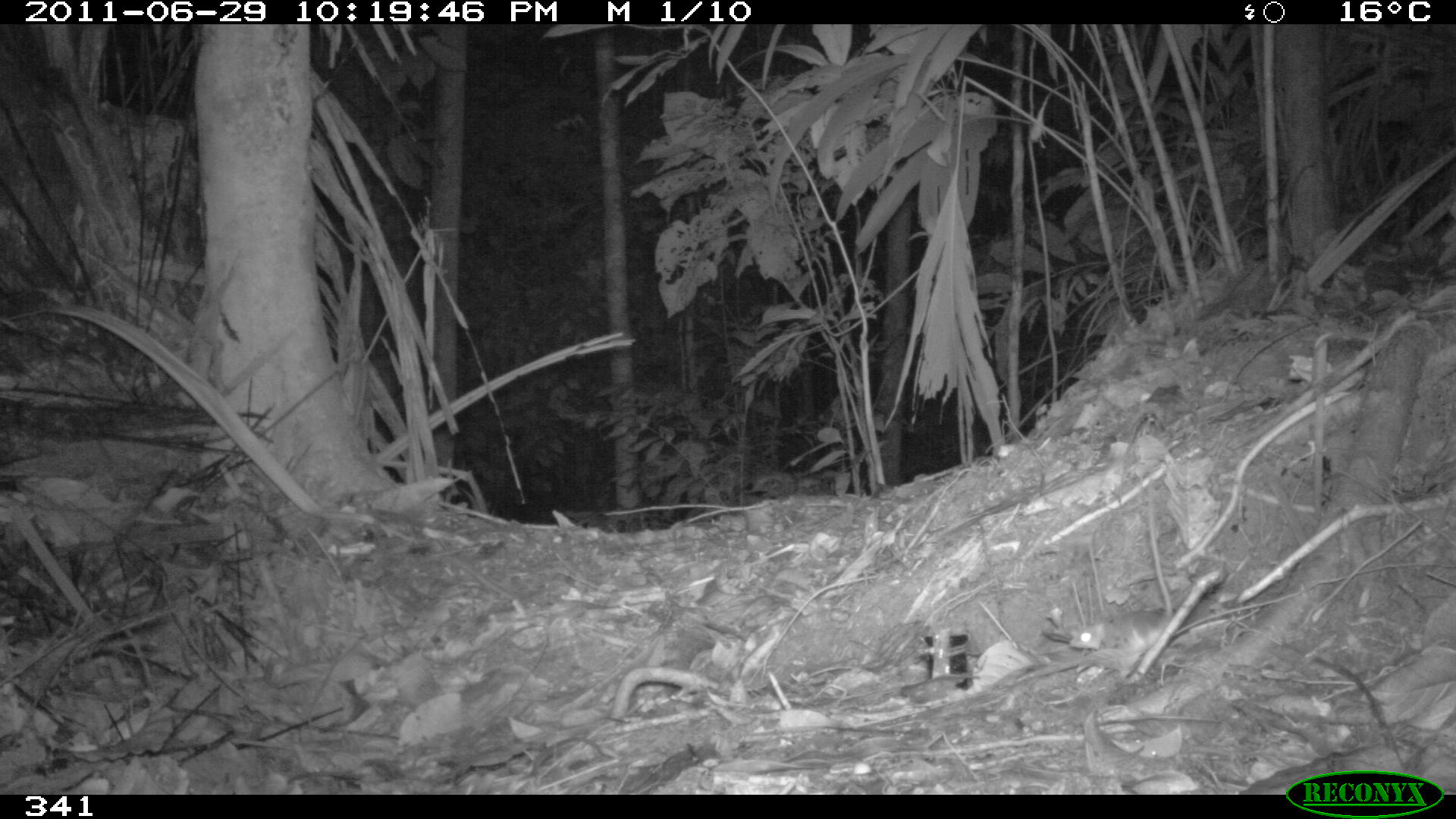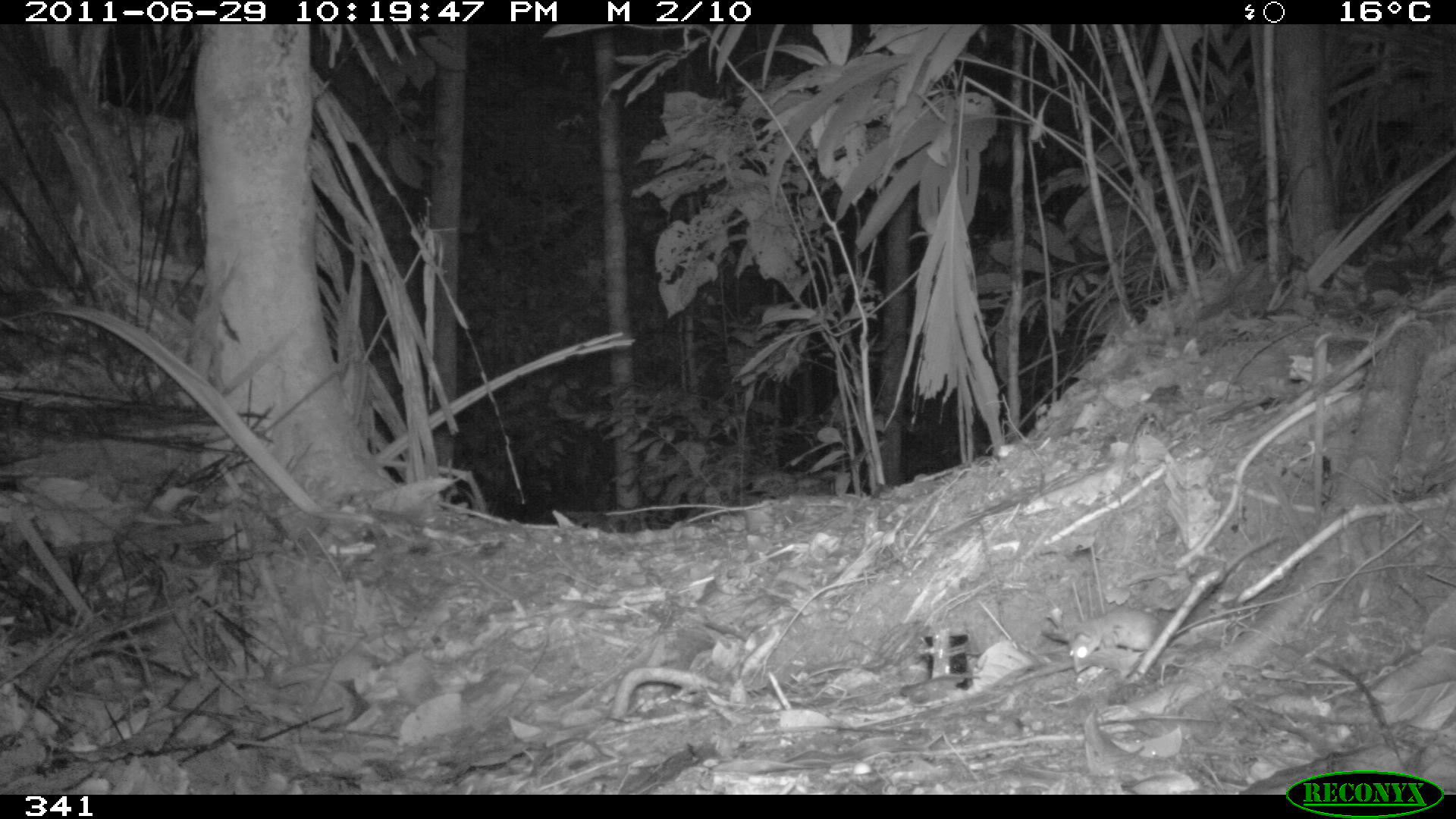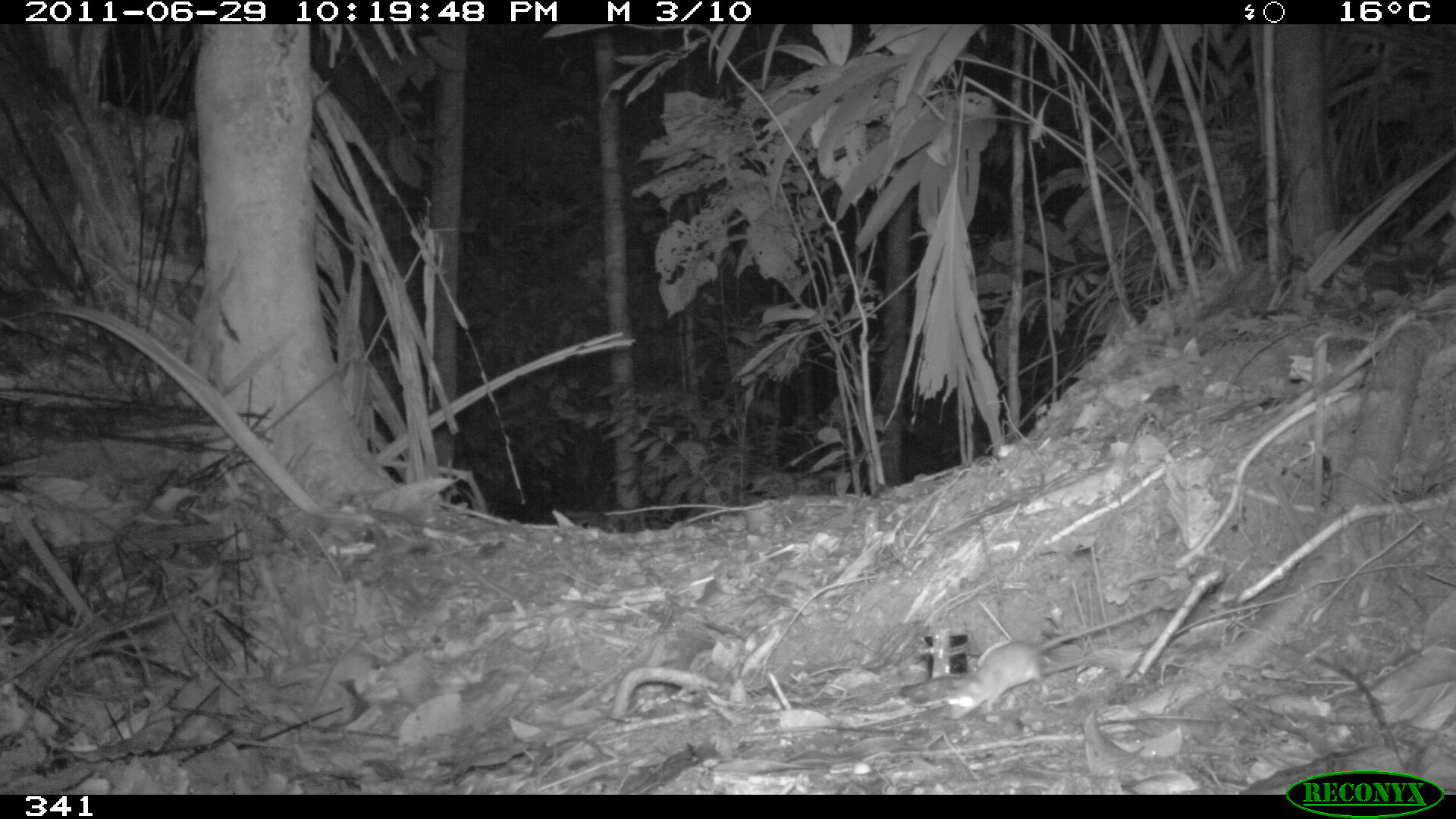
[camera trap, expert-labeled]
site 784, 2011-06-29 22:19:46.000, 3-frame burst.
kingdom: Animalia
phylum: Chordata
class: Mammalia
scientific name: Marsupialia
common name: marsupials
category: unknown marsupial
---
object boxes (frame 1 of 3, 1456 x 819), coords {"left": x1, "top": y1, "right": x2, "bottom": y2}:
unknown marsupial: {"left": 1066, "top": 481, "right": 1174, "bottom": 655}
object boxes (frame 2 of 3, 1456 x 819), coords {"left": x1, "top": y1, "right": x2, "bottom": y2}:
unknown marsupial: {"left": 1068, "top": 604, "right": 1179, "bottom": 669}